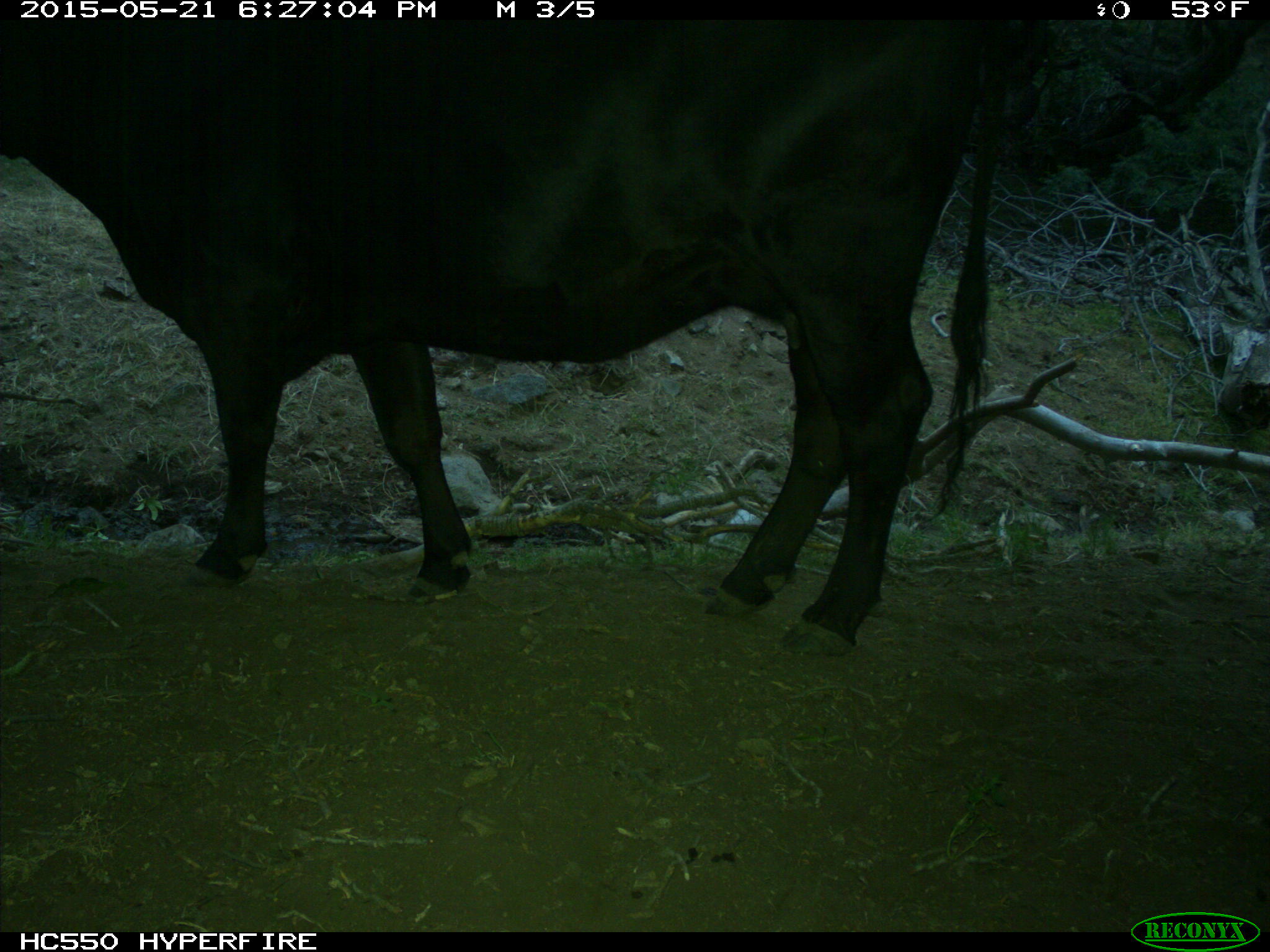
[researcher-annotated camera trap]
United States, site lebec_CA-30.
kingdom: Animalia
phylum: Chordata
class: Mammalia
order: Artiodactyla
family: Bovidae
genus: Bos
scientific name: Bos taurus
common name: domestic cow